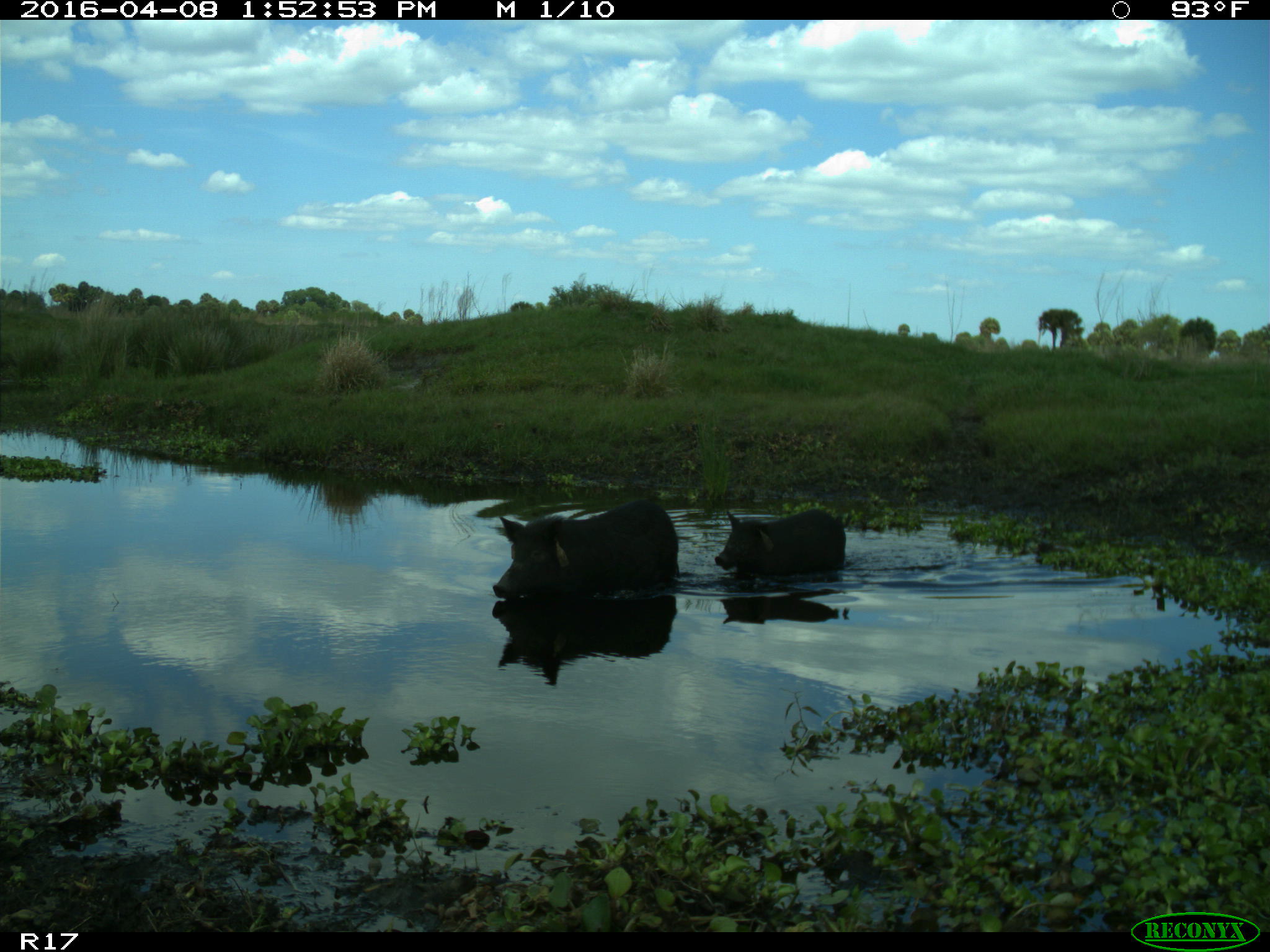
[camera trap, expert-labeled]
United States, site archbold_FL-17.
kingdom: Animalia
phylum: Chordata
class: Mammalia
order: Artiodactyla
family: Suidae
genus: Sus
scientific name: Sus scrofa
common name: wild boar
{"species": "Sus scrofa (wild boar)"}